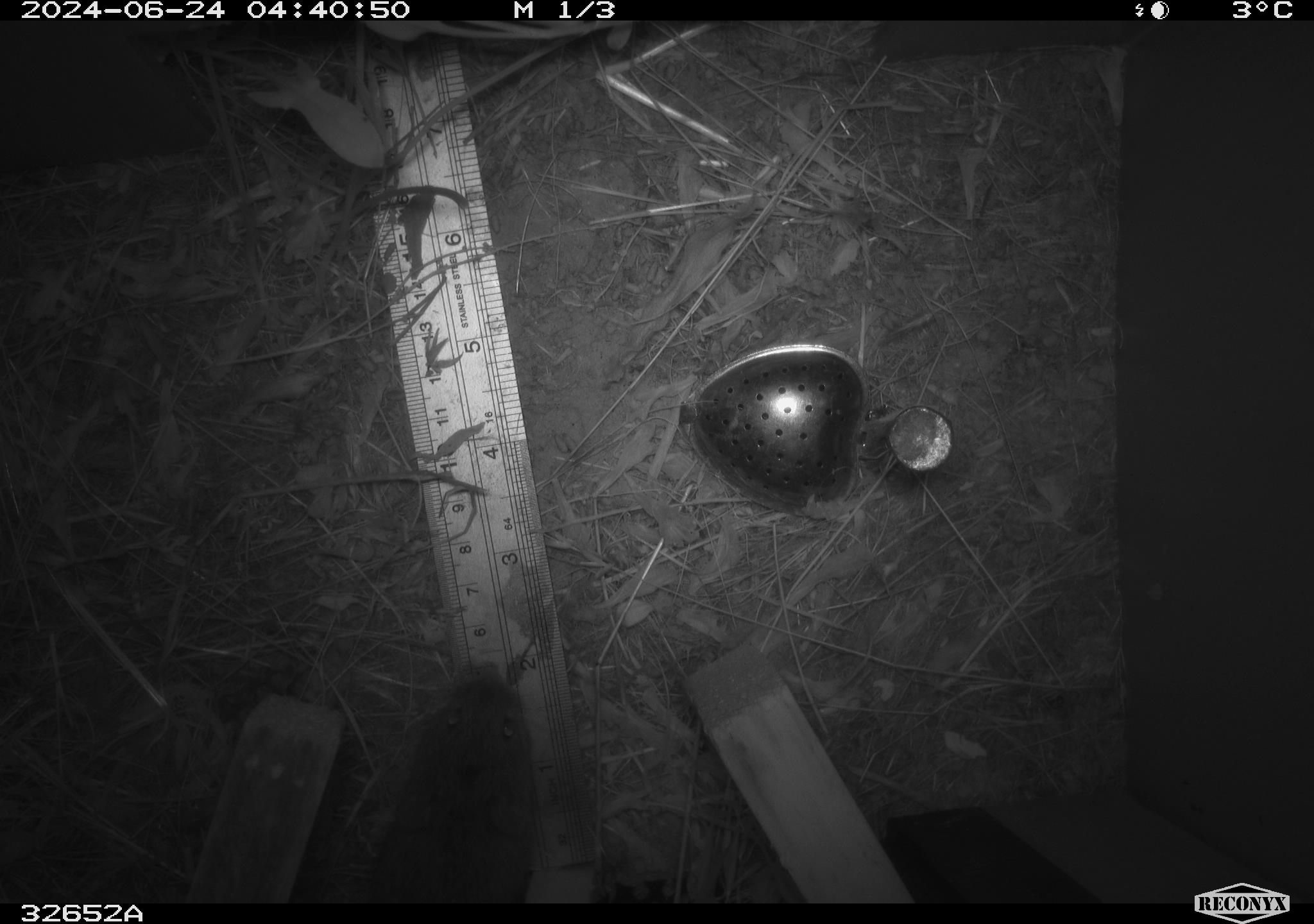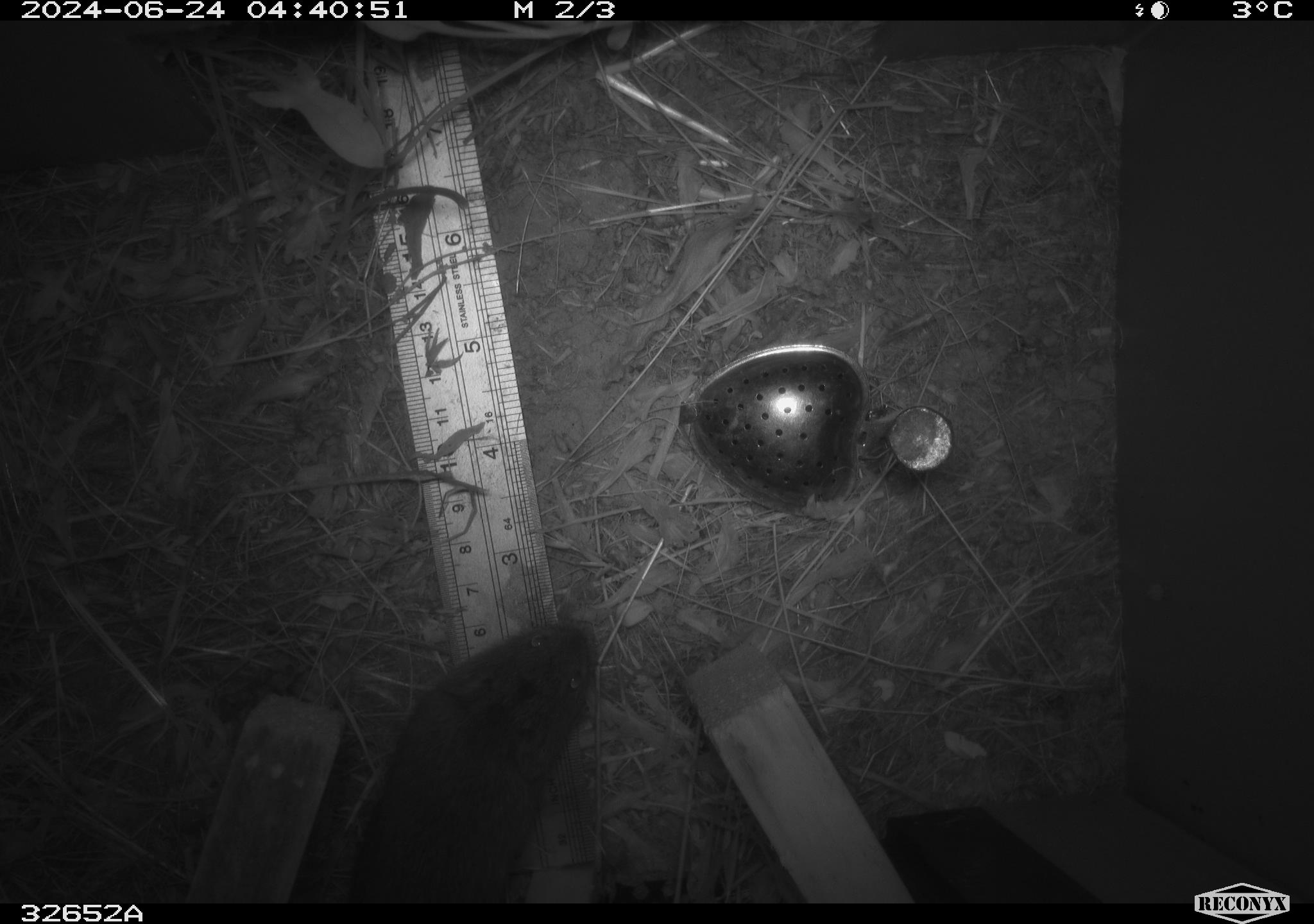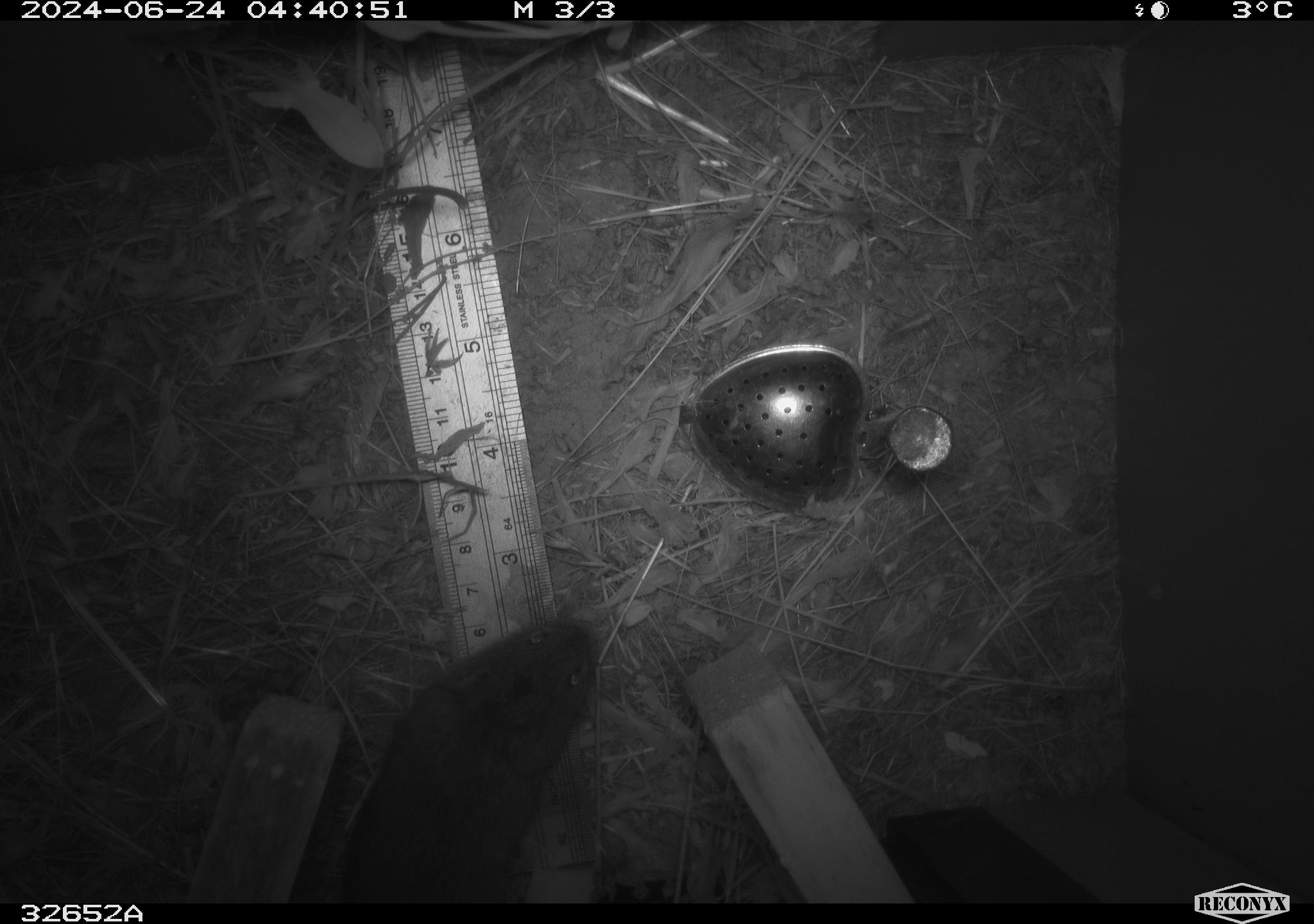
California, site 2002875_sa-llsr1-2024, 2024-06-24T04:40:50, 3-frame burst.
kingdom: Animalia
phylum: Chordata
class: Mammalia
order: Rodentia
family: Cricetidae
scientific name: Arvicolinae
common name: voles, lemmings, and muskrats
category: arvicolinae subfamily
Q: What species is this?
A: Arvicolinae subfamily (voles, lemmings, and muskrats) (Arvicolinae).